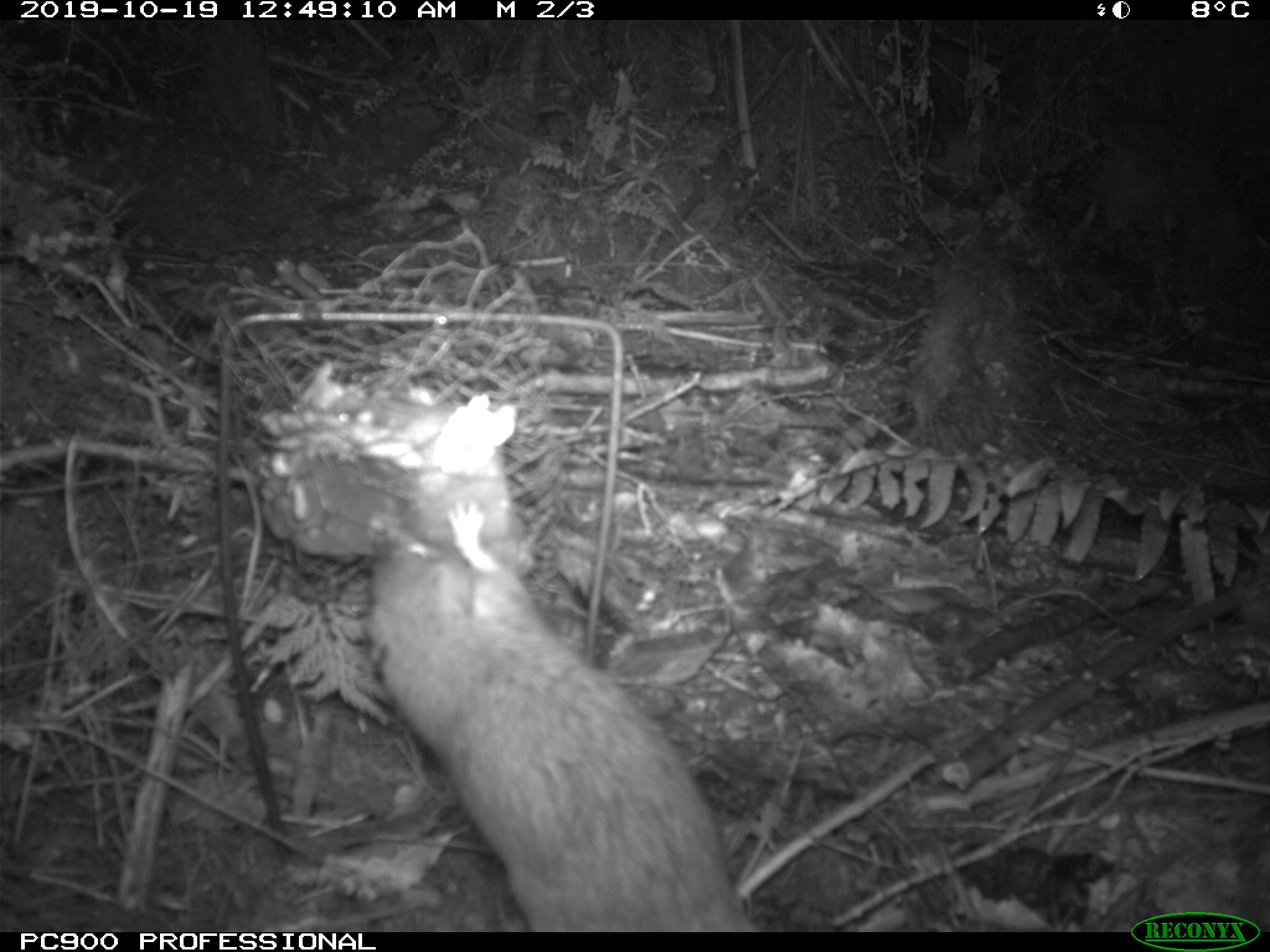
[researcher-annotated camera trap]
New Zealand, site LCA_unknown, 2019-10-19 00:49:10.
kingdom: Animalia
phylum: Chordata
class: Mammalia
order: Rodentia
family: Muridae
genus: Rattus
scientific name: Rattus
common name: rat